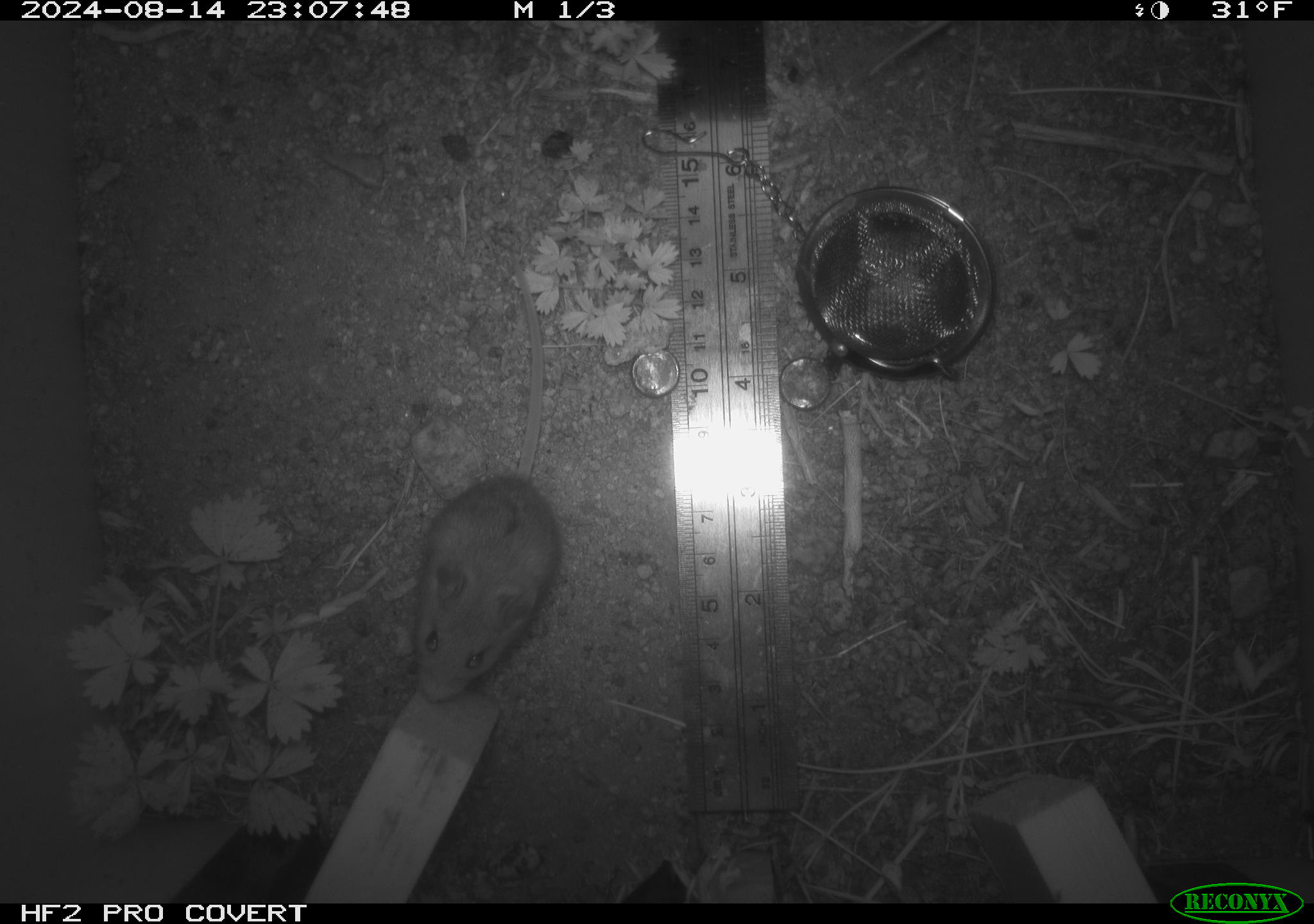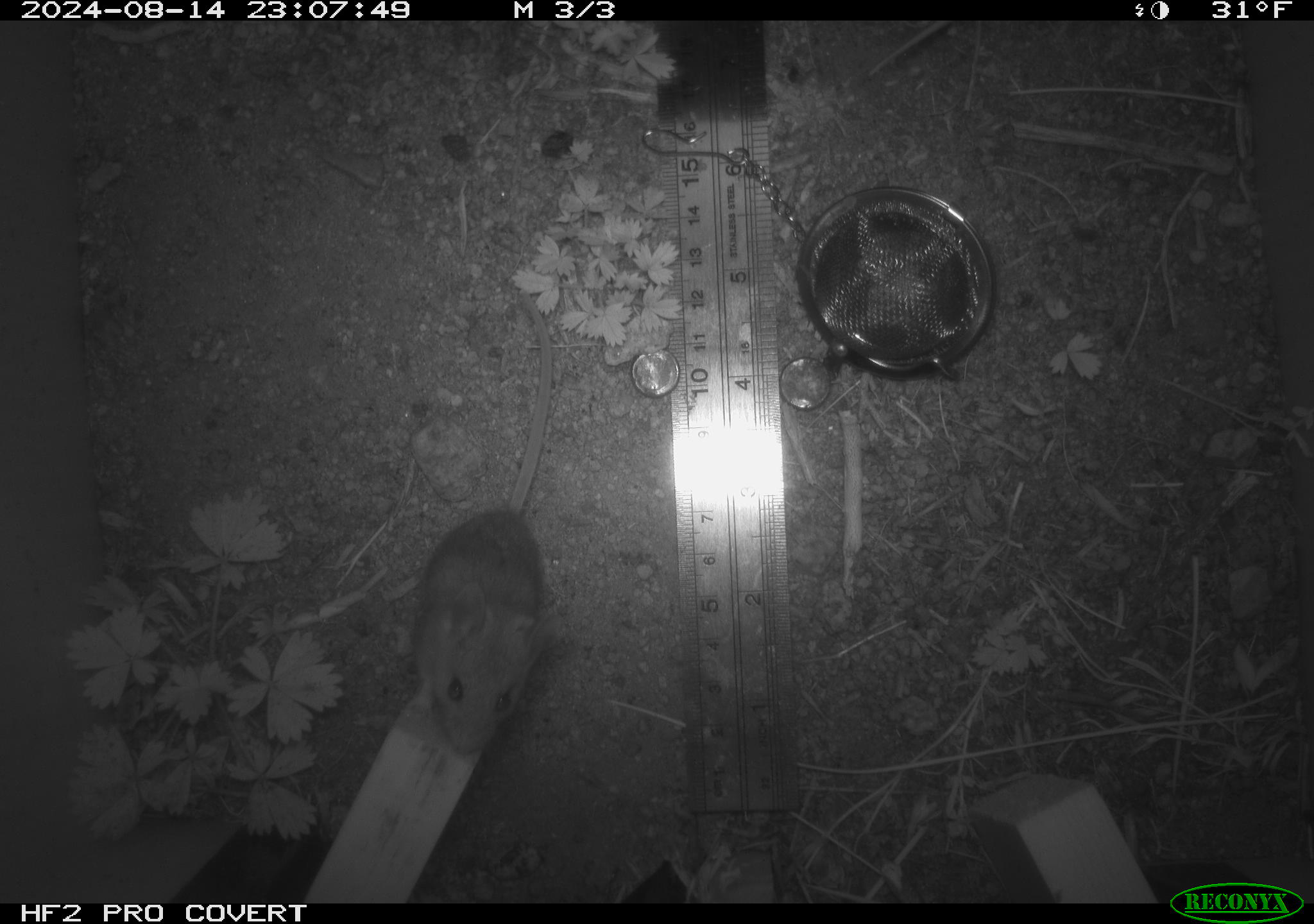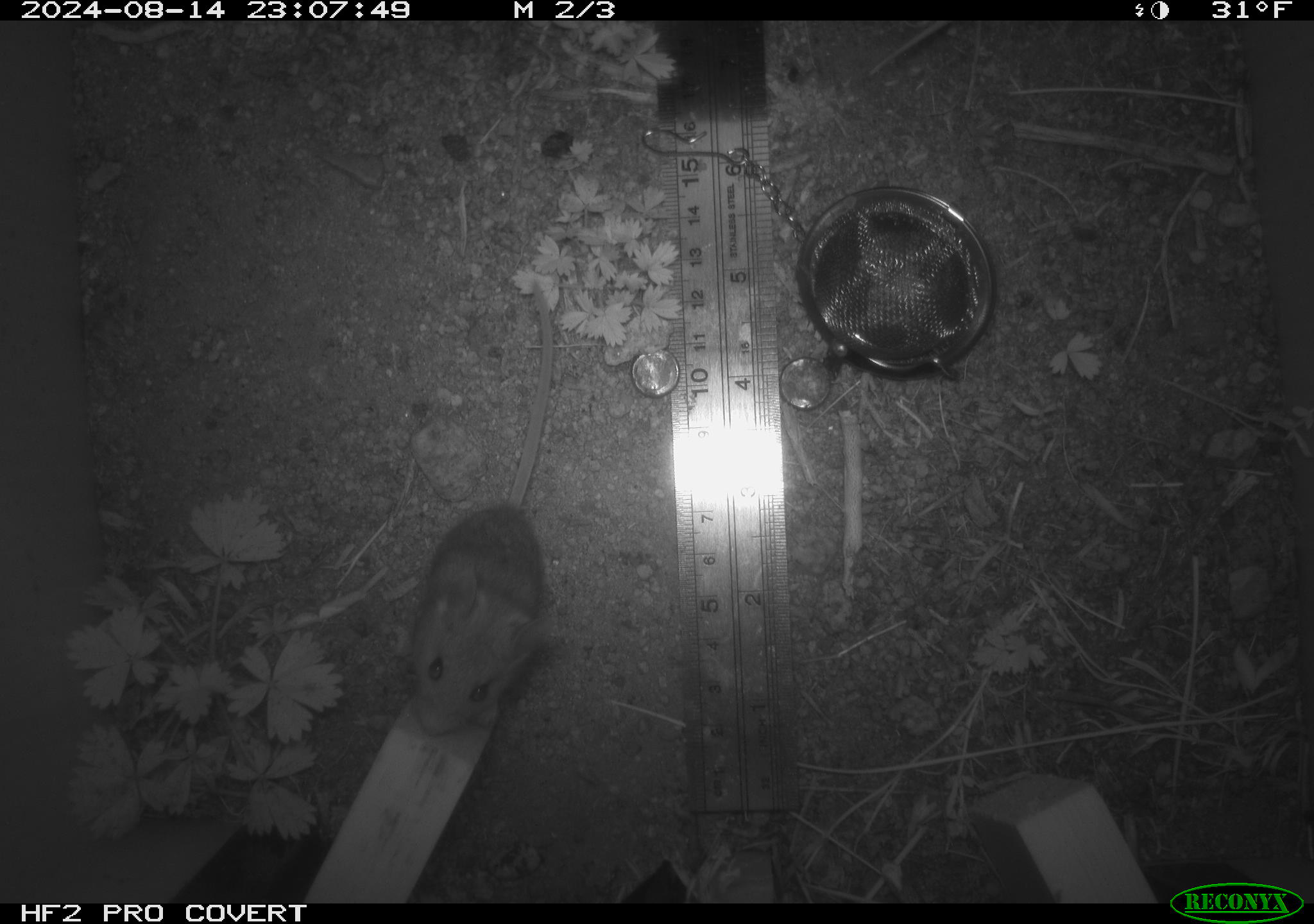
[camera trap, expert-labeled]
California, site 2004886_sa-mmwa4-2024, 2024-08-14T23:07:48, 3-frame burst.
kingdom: Animalia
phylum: Chordata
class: Mammalia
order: Rodentia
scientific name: Rodentia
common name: mouse species